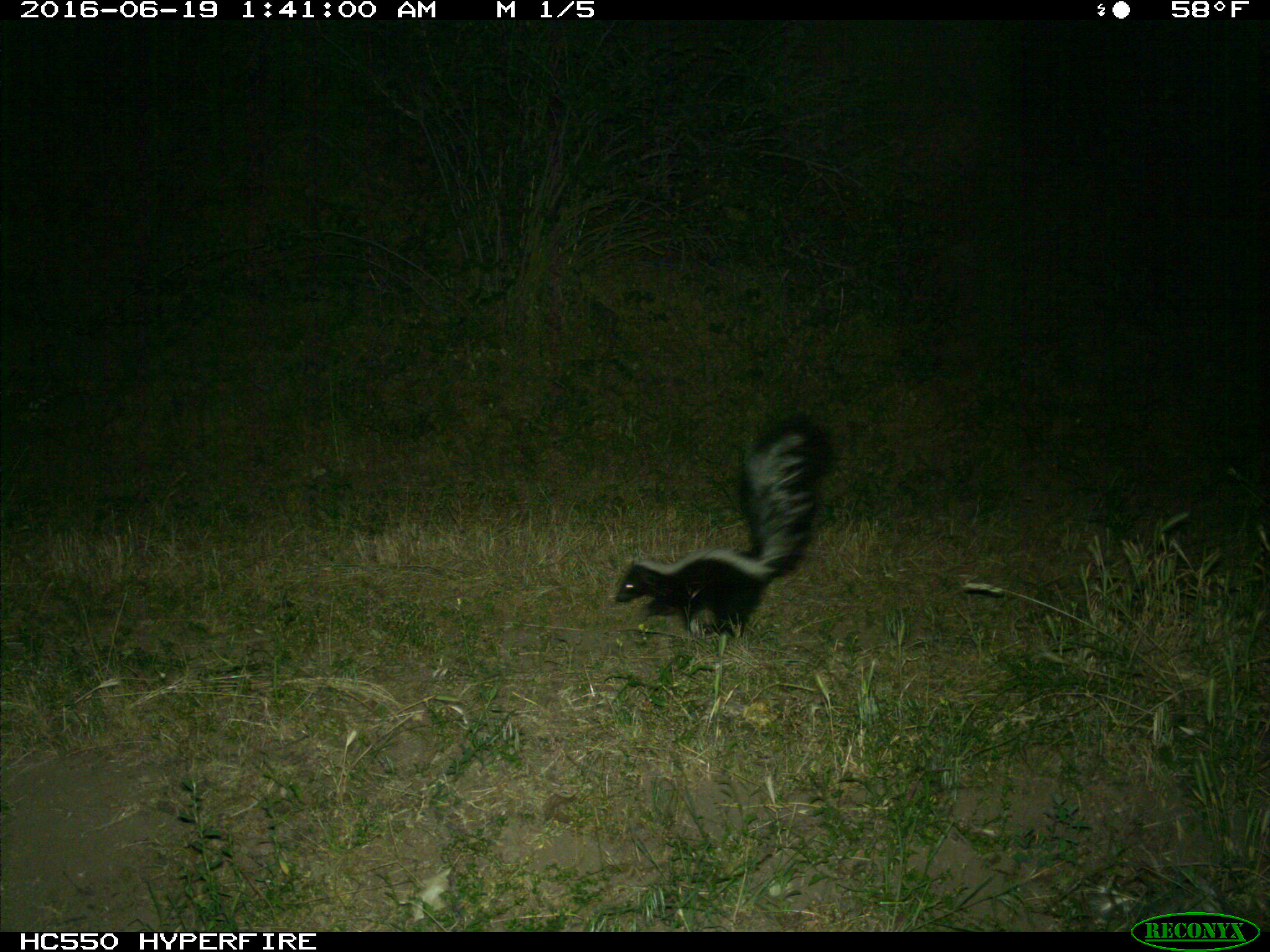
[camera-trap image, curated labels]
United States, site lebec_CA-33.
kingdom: Animalia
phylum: Chordata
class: Mammalia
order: Carnivora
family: Mephitidae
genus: Mephitis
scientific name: Mephitis mephitis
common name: striped skunk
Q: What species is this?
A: Mephitis mephitis (striped skunk).